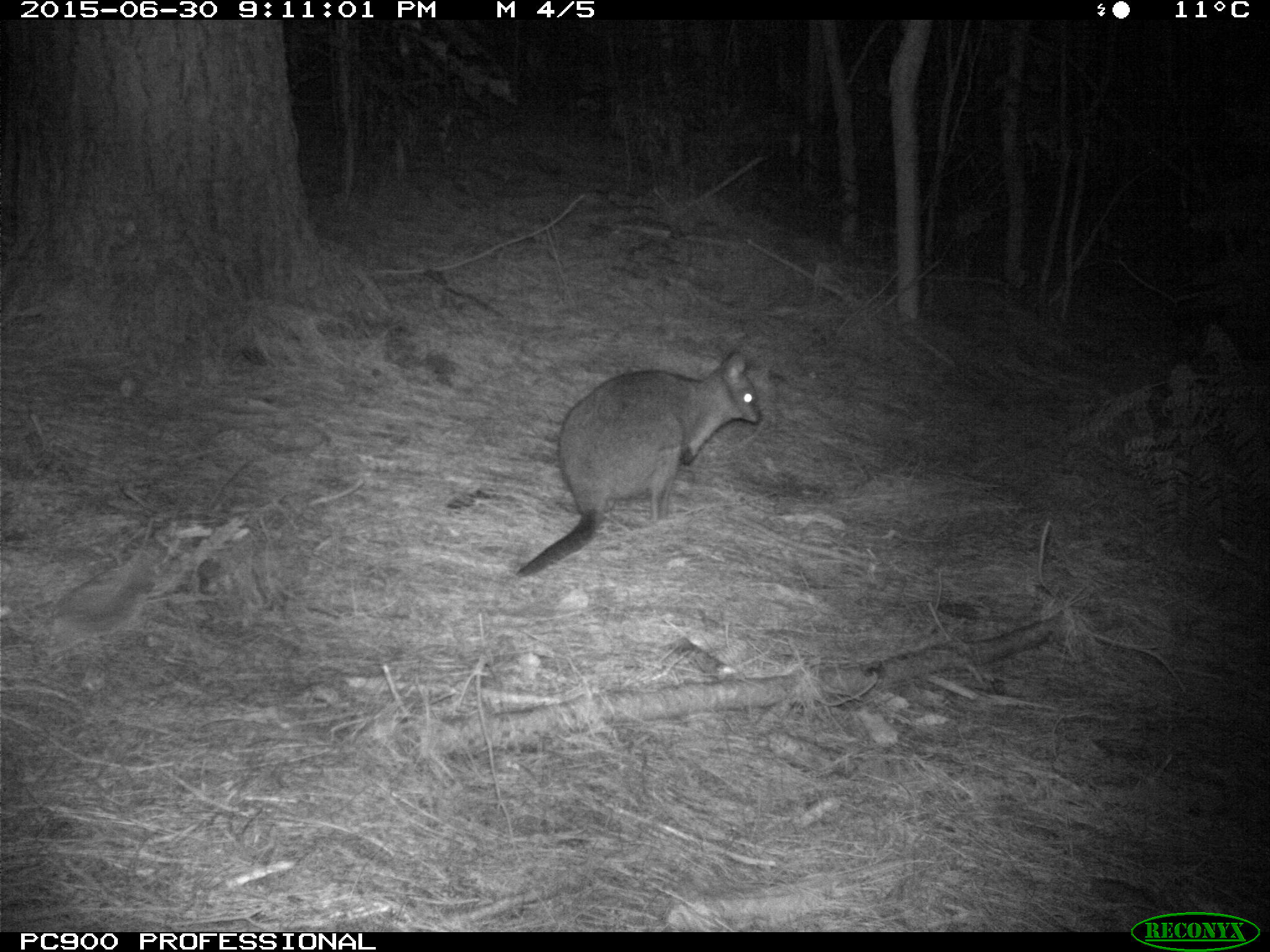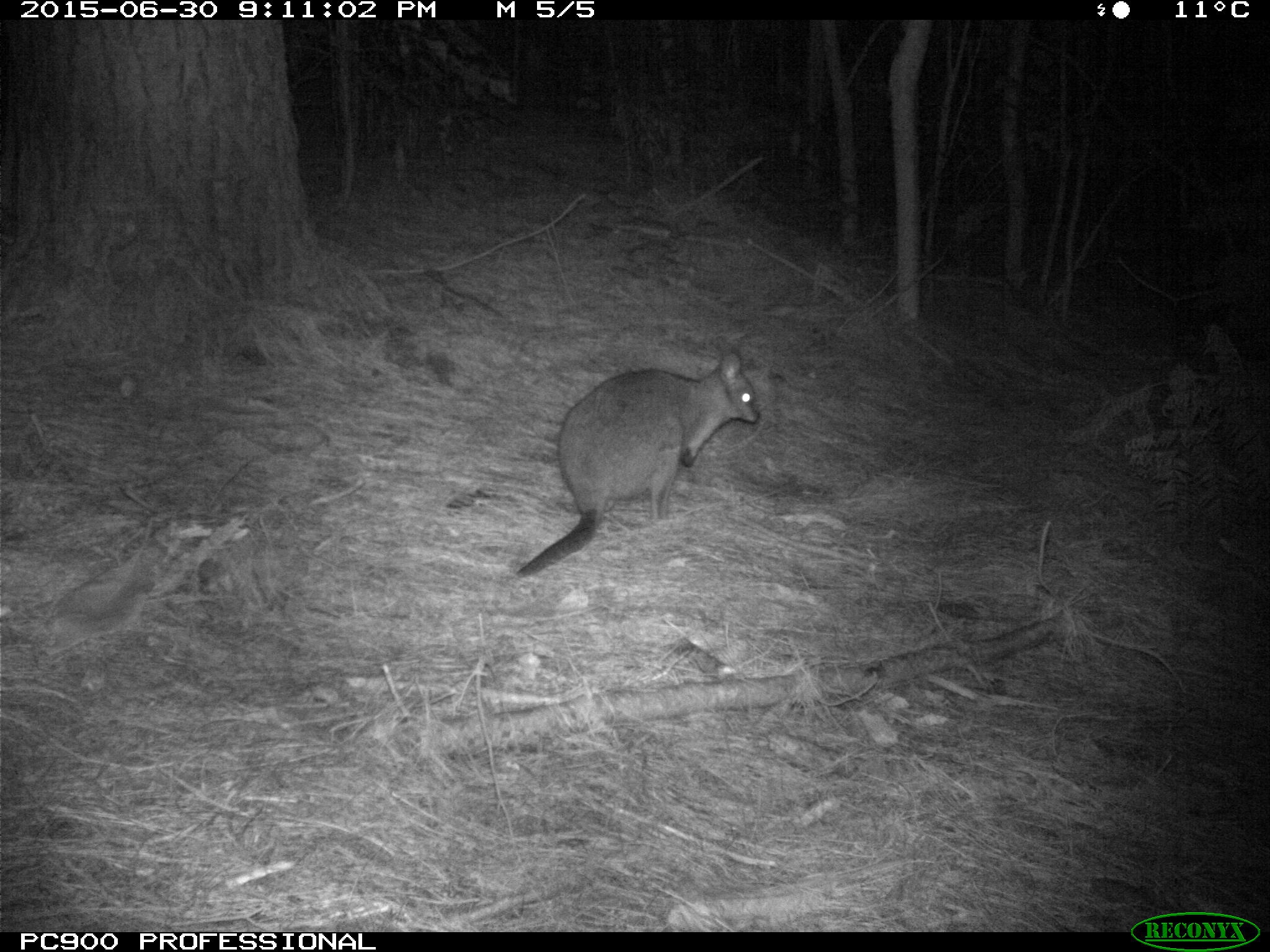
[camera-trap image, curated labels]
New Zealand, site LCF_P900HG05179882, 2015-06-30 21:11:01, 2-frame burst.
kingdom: Animalia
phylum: Chordata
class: Mammalia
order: Diprotodontia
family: Macropodidae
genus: Notamacropus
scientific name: Notamacropus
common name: wallaby